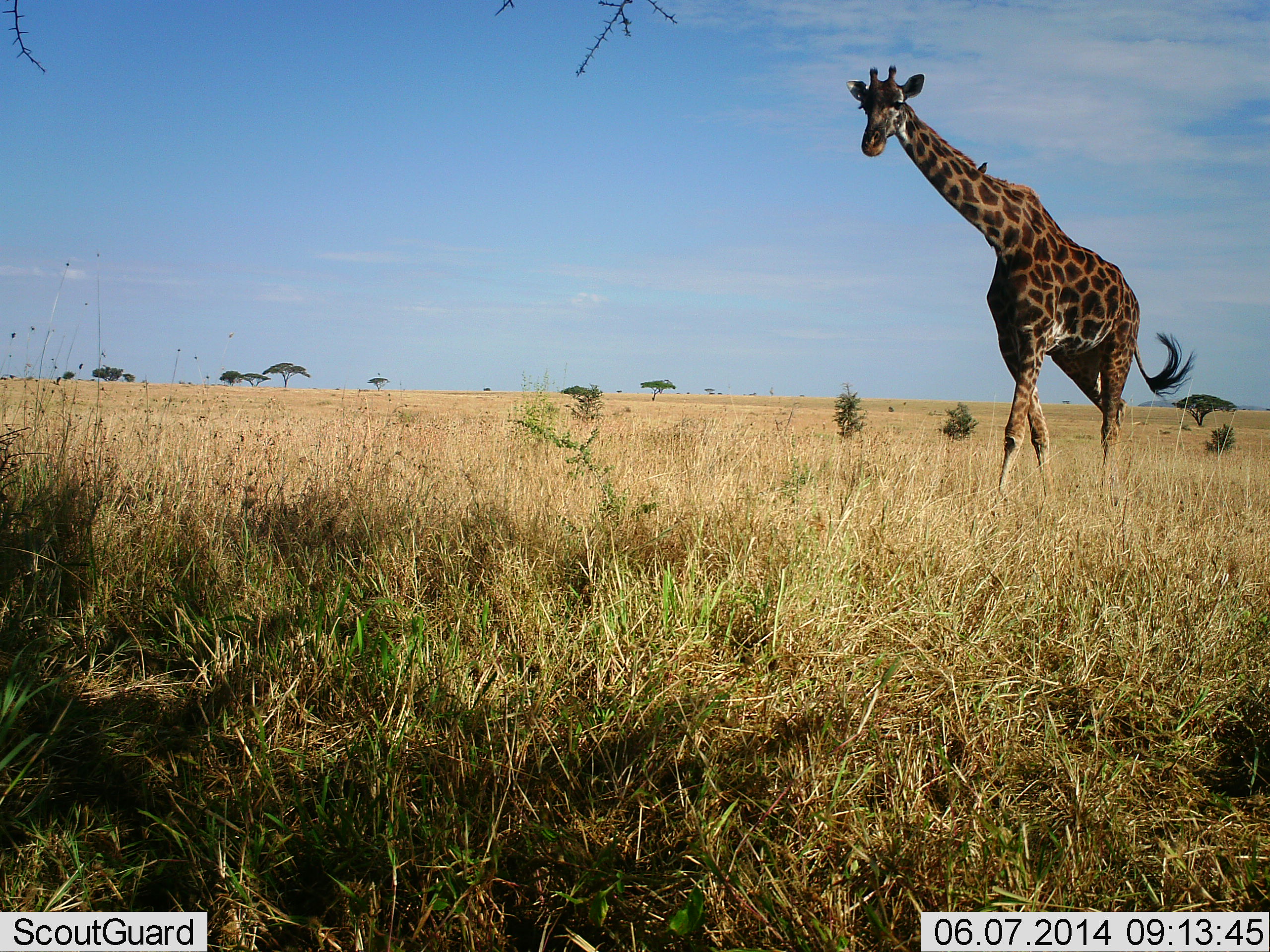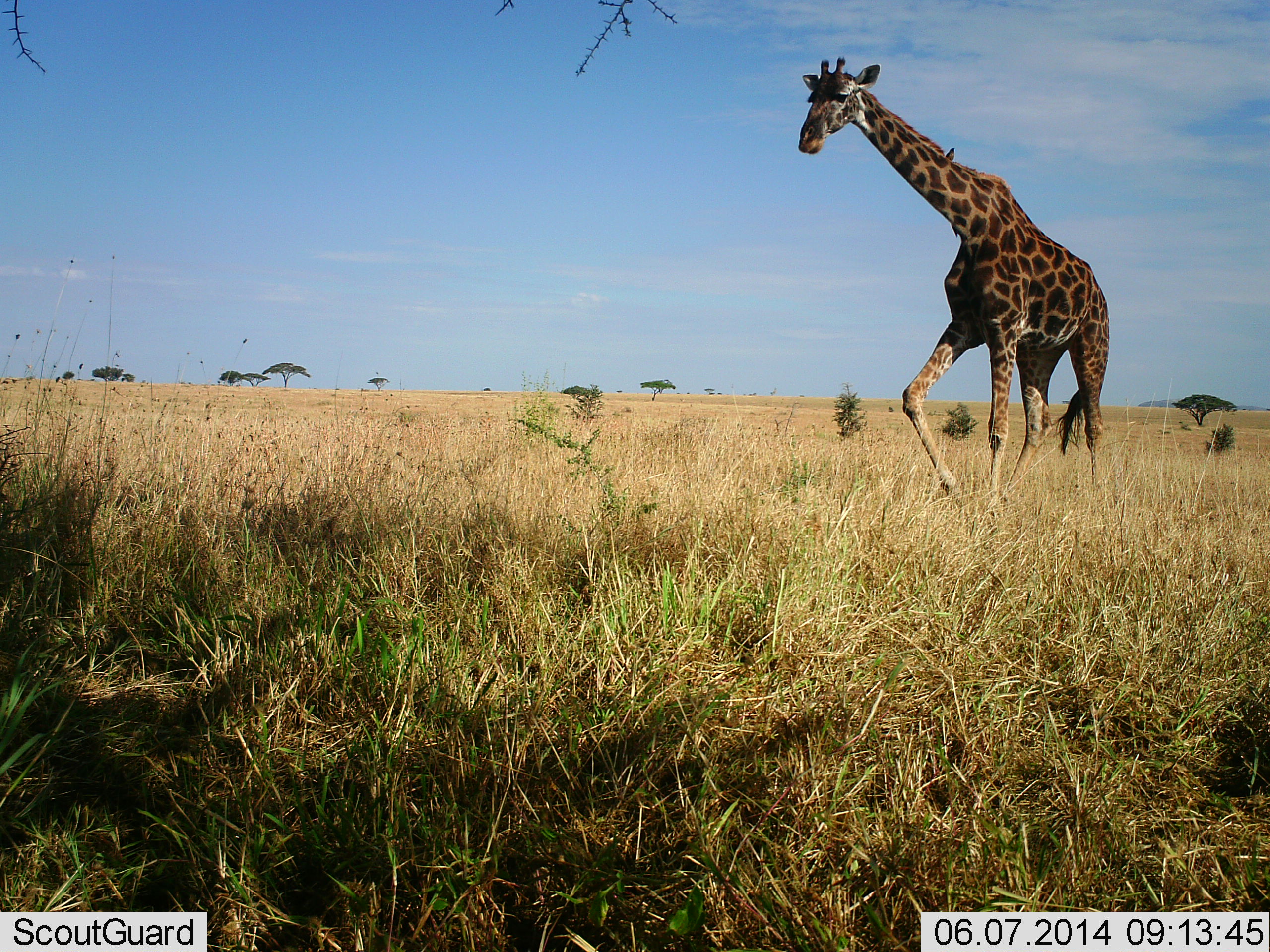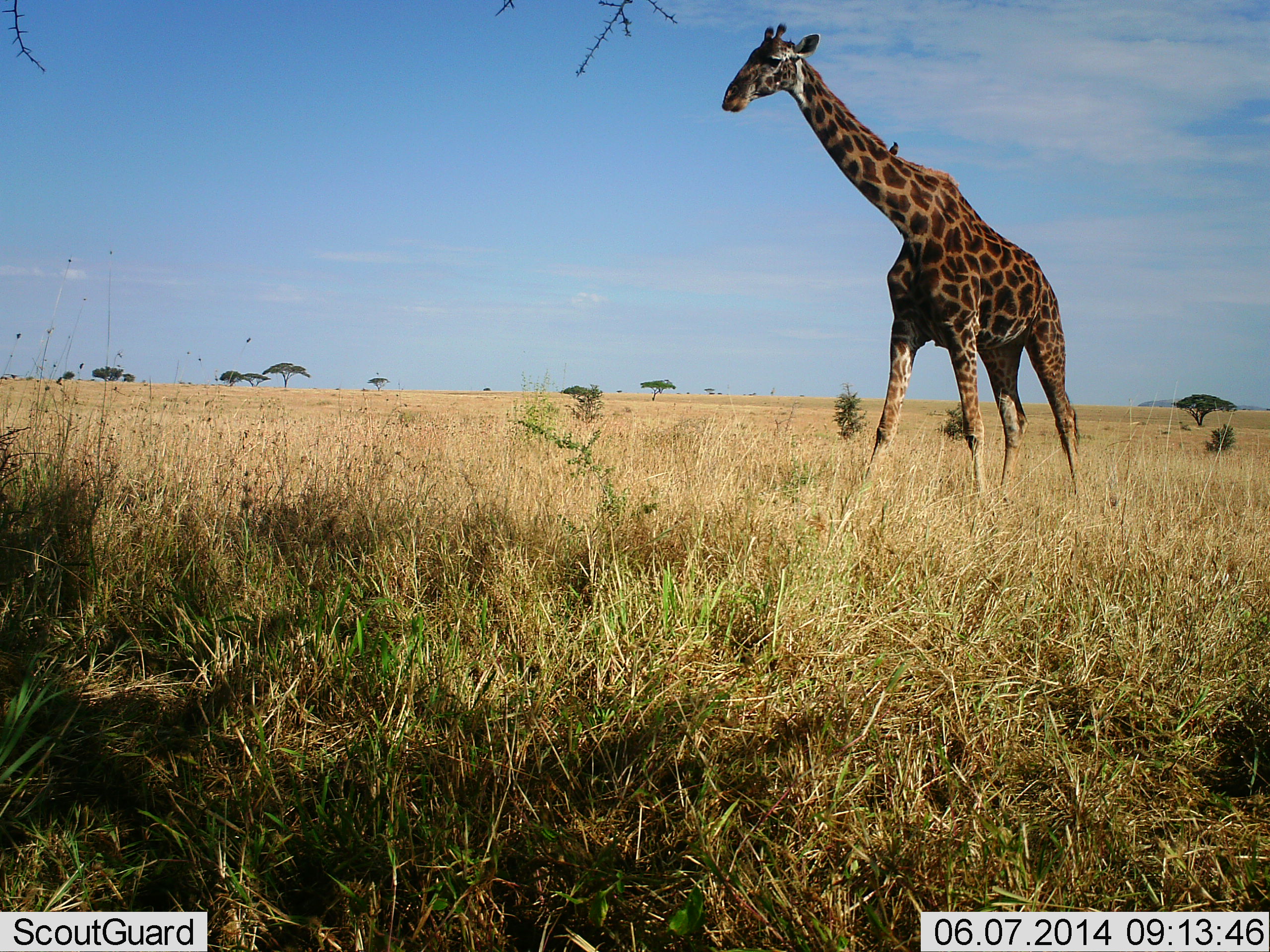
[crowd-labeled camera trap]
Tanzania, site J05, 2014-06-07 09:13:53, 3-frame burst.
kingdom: Animalia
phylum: Chordata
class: Mammalia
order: Artiodactyla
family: Giraffidae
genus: Giraffa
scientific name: Giraffa camelopardalis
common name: giraffe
Giraffe (Giraffa camelopardalis), count 1. Behavior (volunteer vote fractions): standing 17%, resting 0%, moving 90%, interacting 0%. Young present (vote fraction): 0%. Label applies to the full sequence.